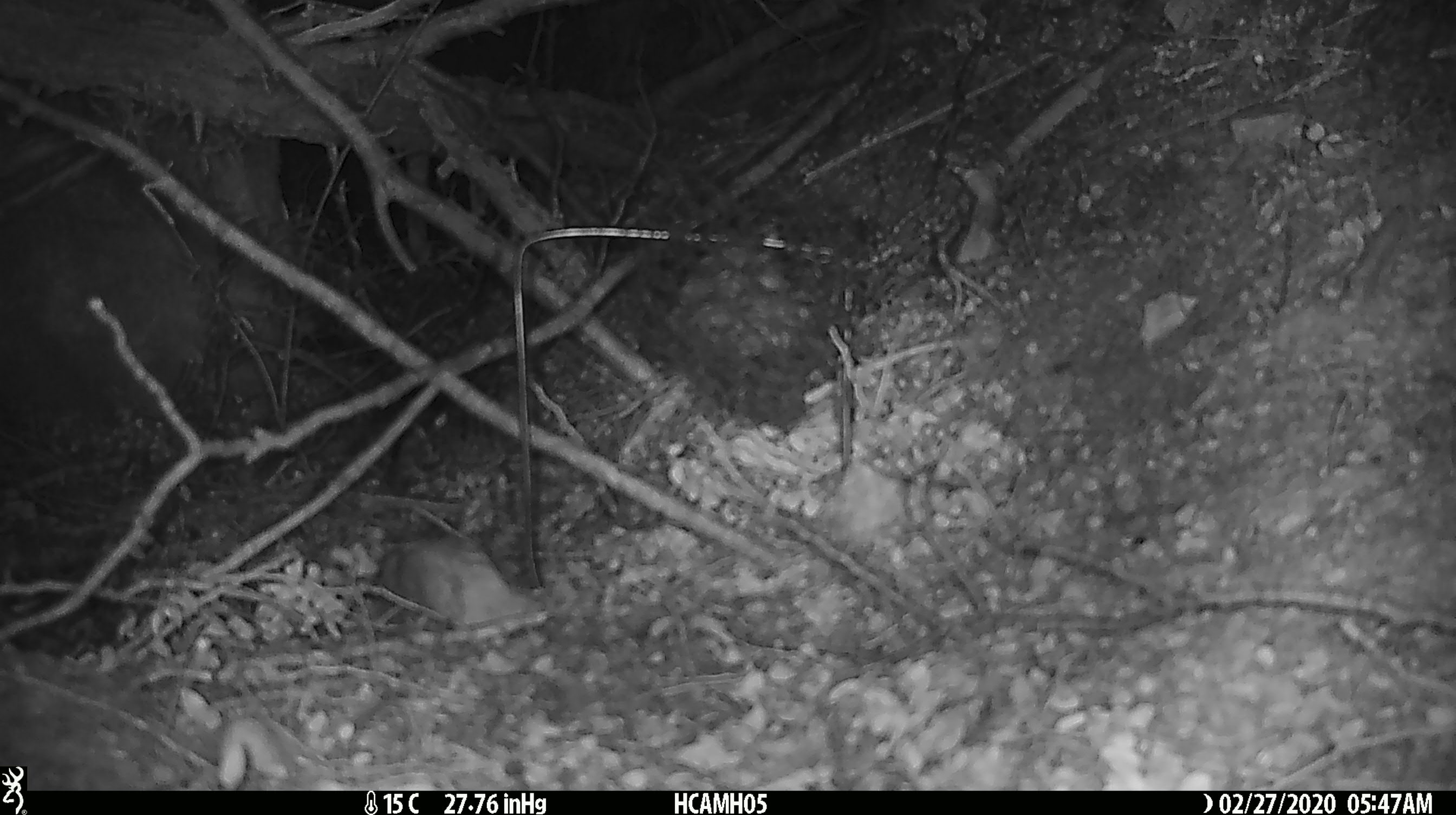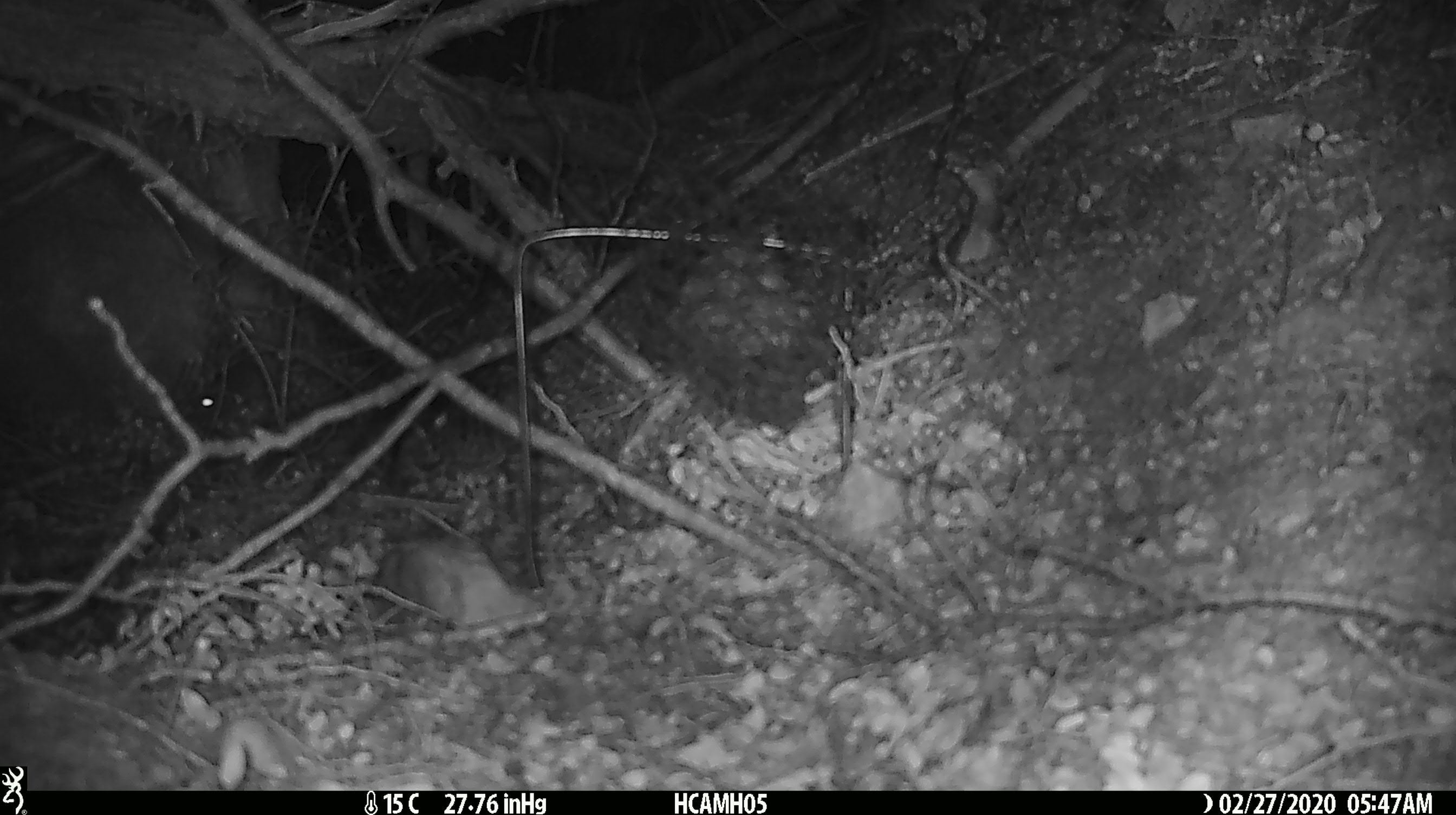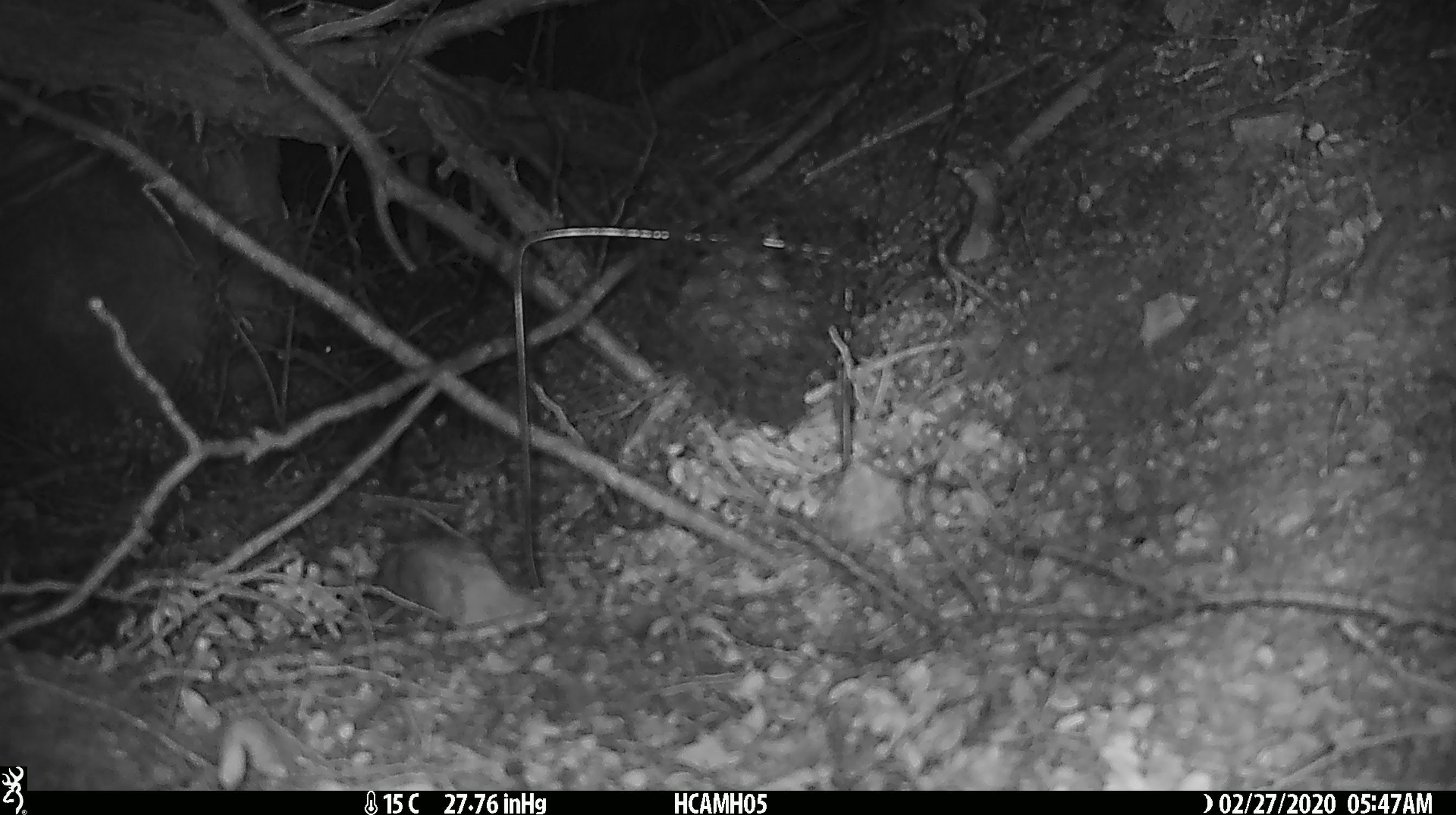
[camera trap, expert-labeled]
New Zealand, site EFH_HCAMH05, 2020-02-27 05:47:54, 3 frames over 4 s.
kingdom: Animalia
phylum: Chordata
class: Mammalia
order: Rodentia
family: Muridae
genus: Mus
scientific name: Mus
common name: mouse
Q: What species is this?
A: Mouse (Mus).